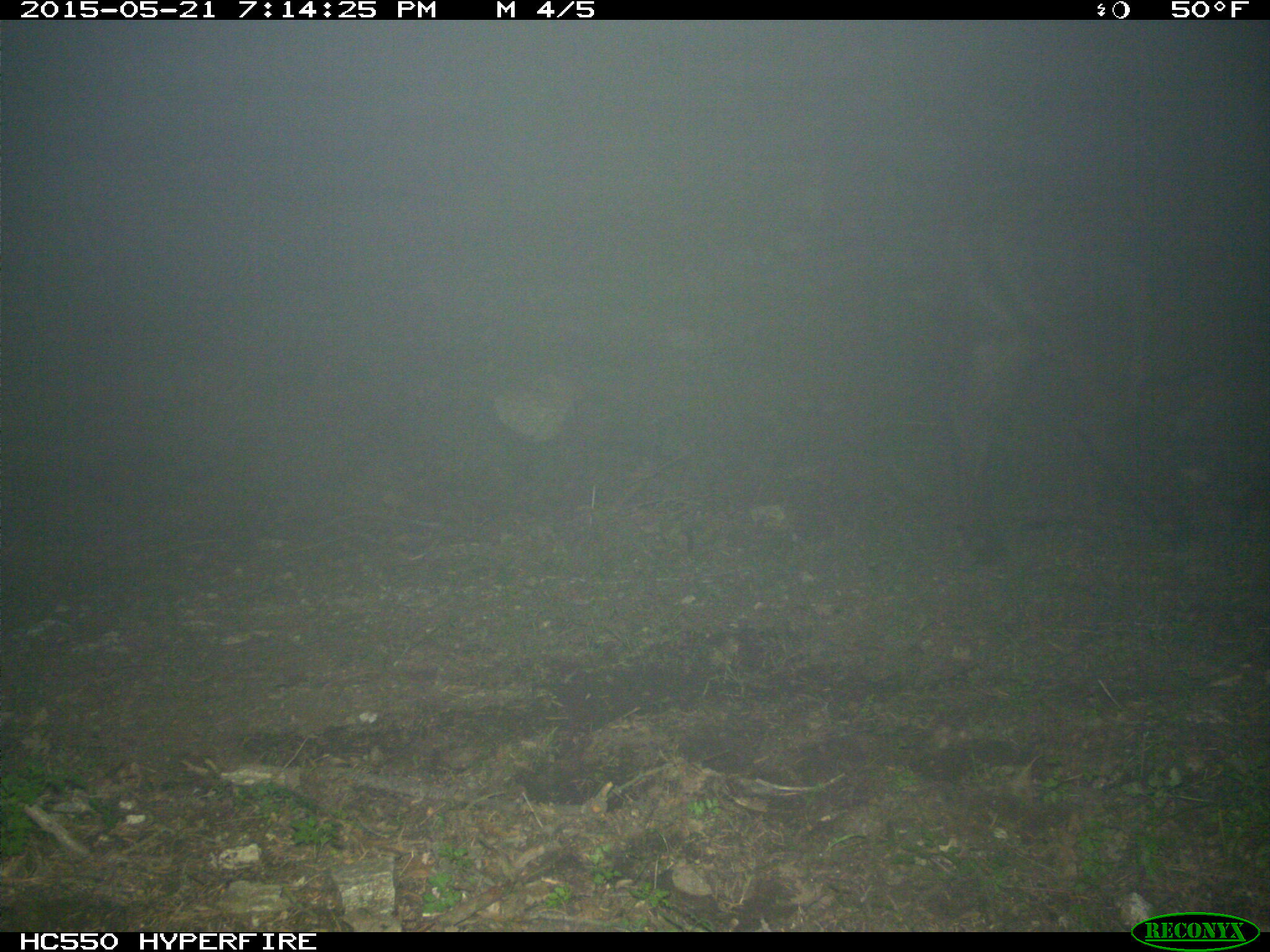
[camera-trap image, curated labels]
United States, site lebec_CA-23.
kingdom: Animalia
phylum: Chordata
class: Mammalia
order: Artiodactyla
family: Bovidae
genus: Bos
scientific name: Bos taurus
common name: domestic cow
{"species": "Bos taurus (domestic cow)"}